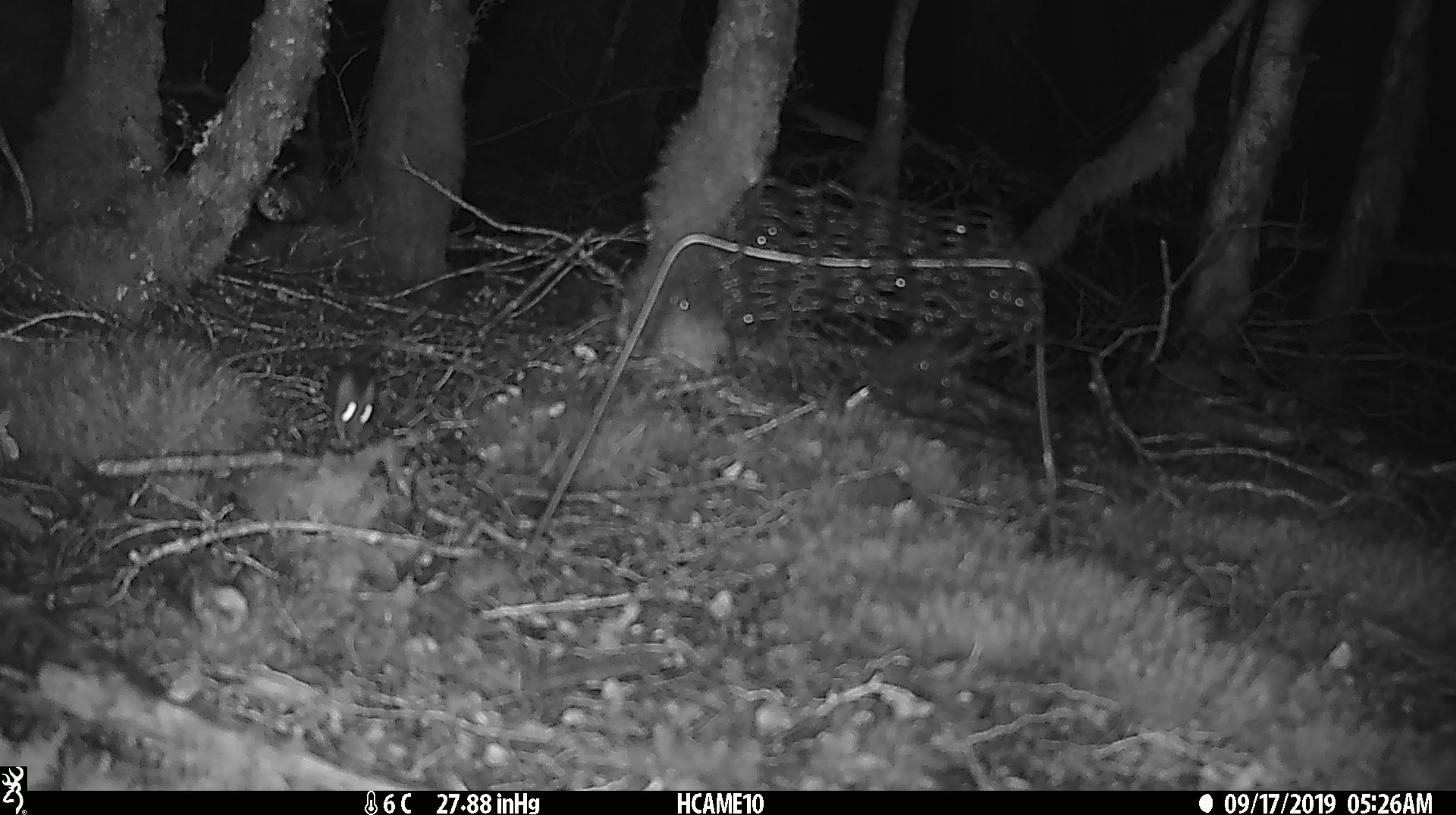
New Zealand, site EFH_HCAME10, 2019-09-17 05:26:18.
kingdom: Animalia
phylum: Chordata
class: Mammalia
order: Rodentia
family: Muridae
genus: Mus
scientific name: Mus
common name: mouse